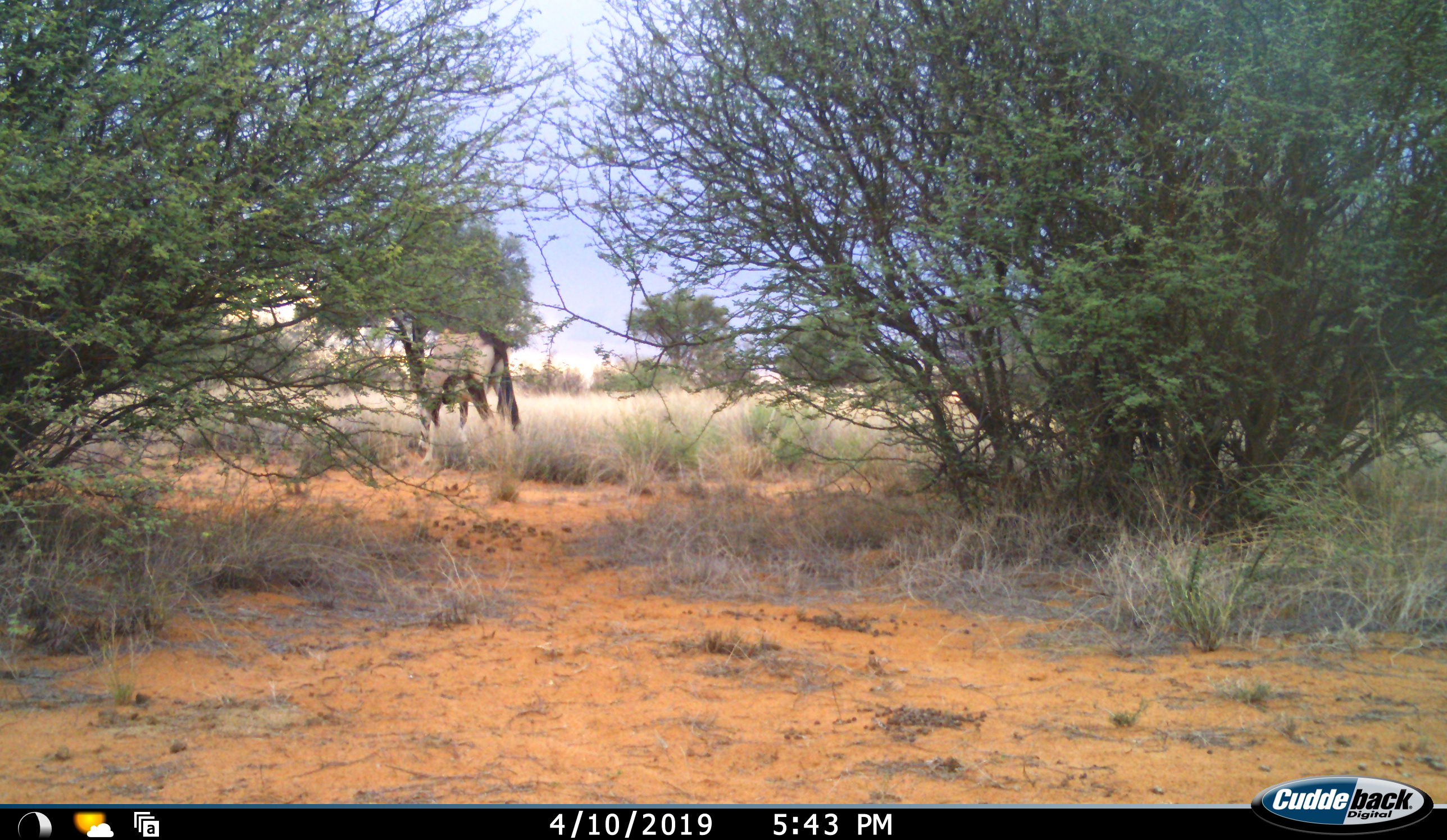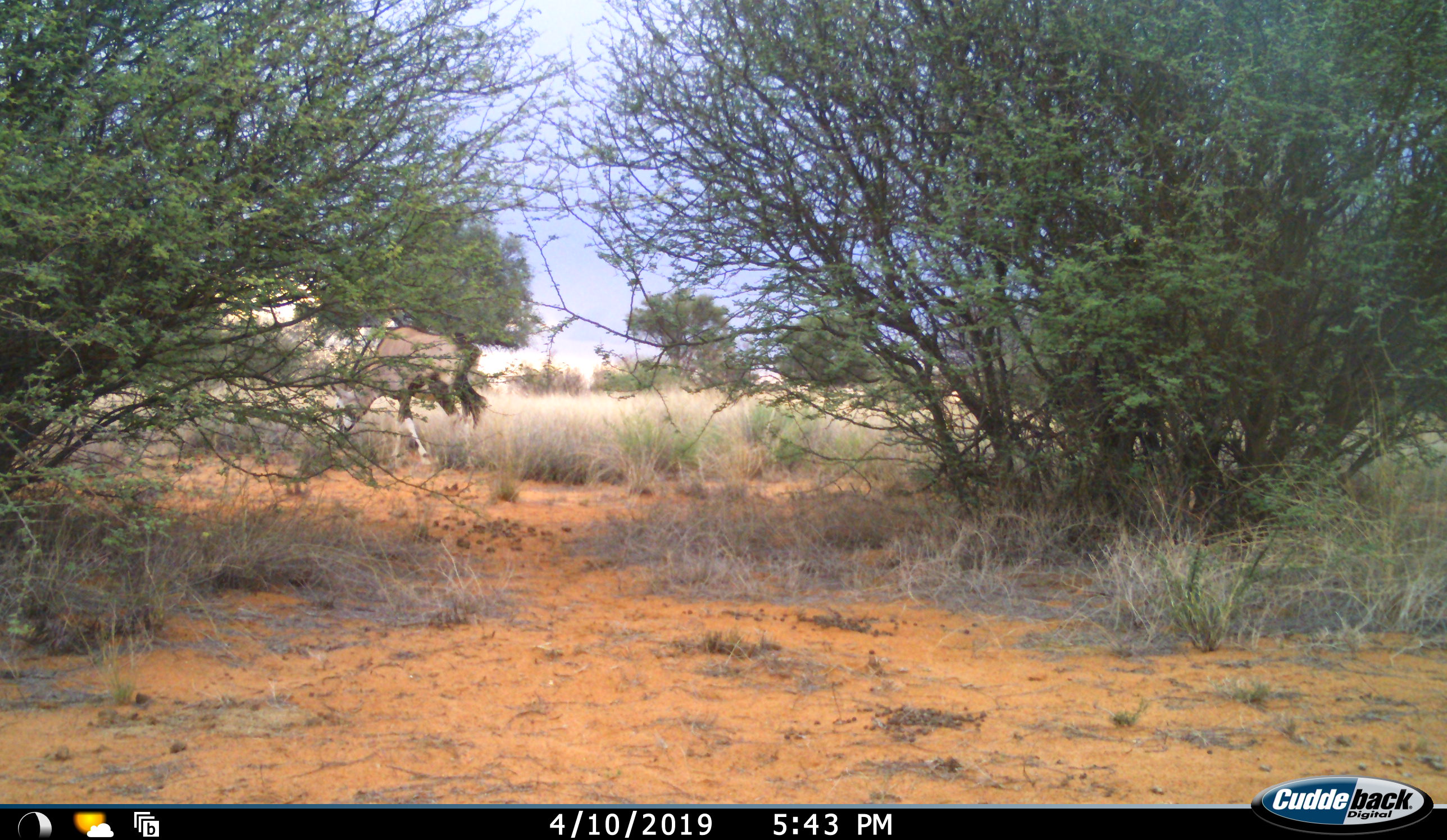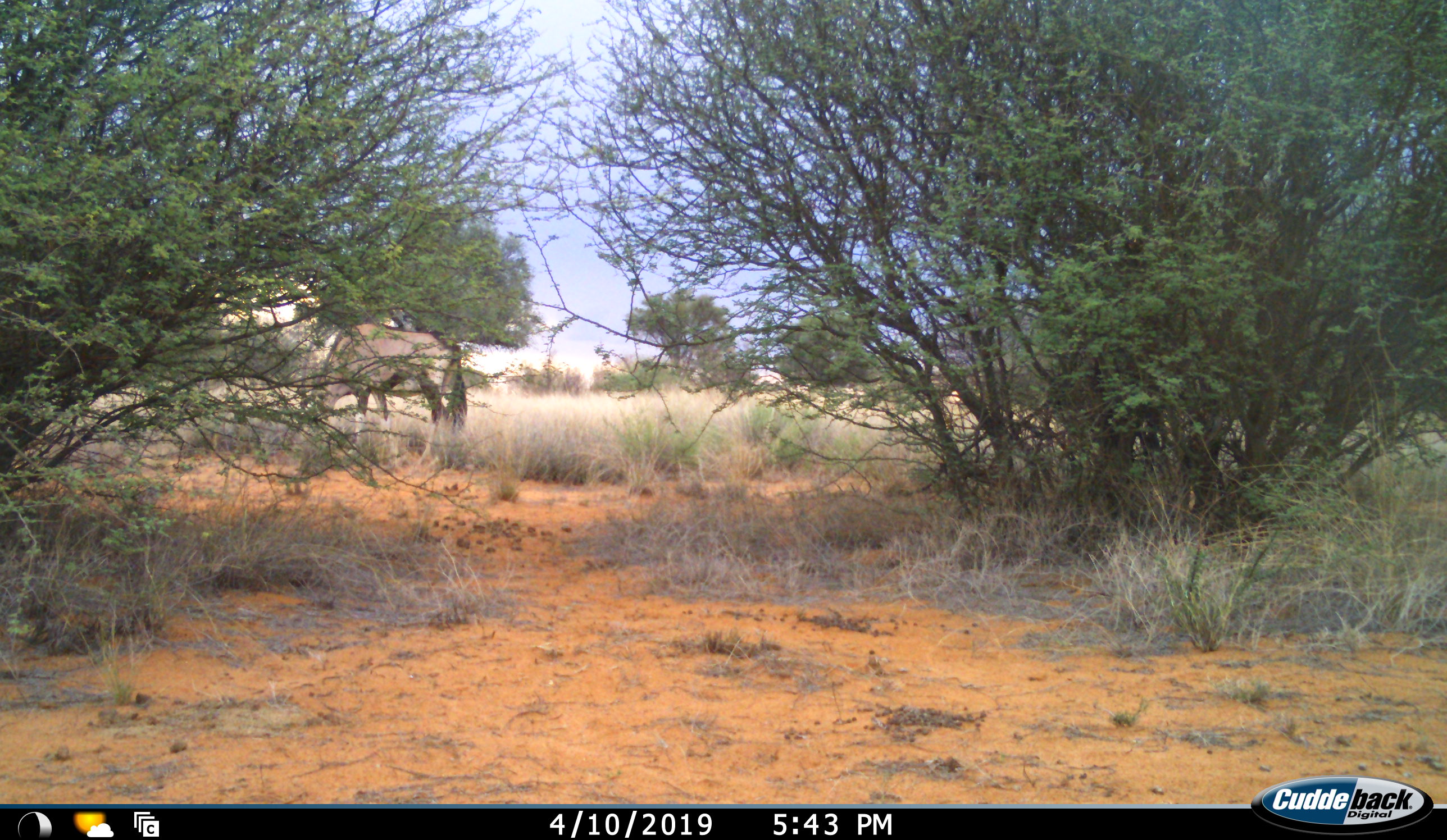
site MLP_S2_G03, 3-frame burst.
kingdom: Animalia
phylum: Chordata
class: Mammalia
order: Artiodactyla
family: Bovidae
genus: Oryx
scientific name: Oryx gazella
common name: gemsbok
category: oryx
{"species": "oryx (gemsbok) (Oryx gazella)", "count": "1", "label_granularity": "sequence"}